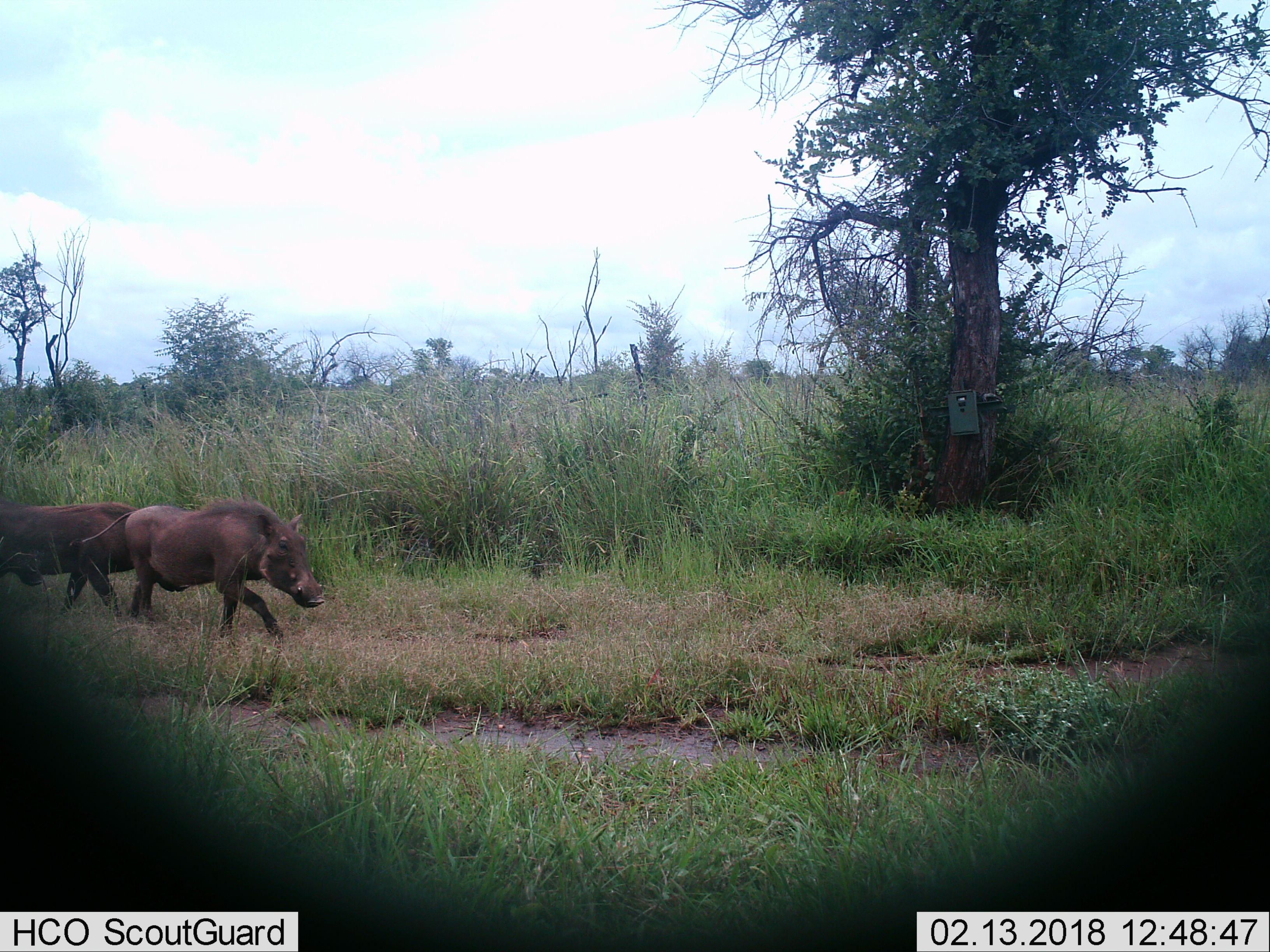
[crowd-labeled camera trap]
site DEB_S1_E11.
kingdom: Animalia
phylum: Chordata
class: Mammalia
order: Artiodactyla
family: Suidae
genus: Phacochoerus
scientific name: Phacochoerus africanus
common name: warthog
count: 2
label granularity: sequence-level